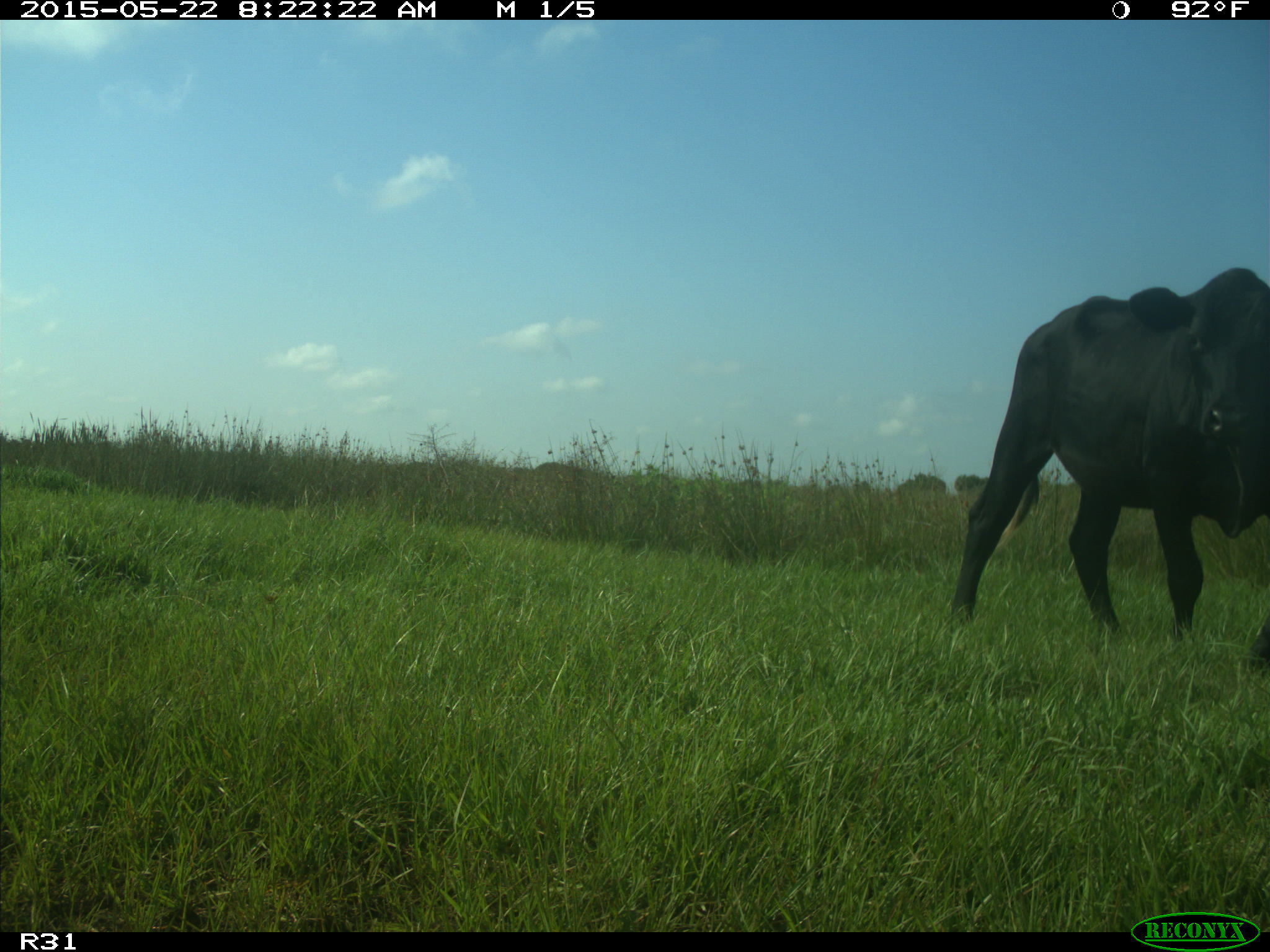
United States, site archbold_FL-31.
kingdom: Animalia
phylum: Chordata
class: Mammalia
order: Artiodactyla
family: Bovidae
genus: Bos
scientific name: Bos taurus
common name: domestic cow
Bos taurus (domestic cow).